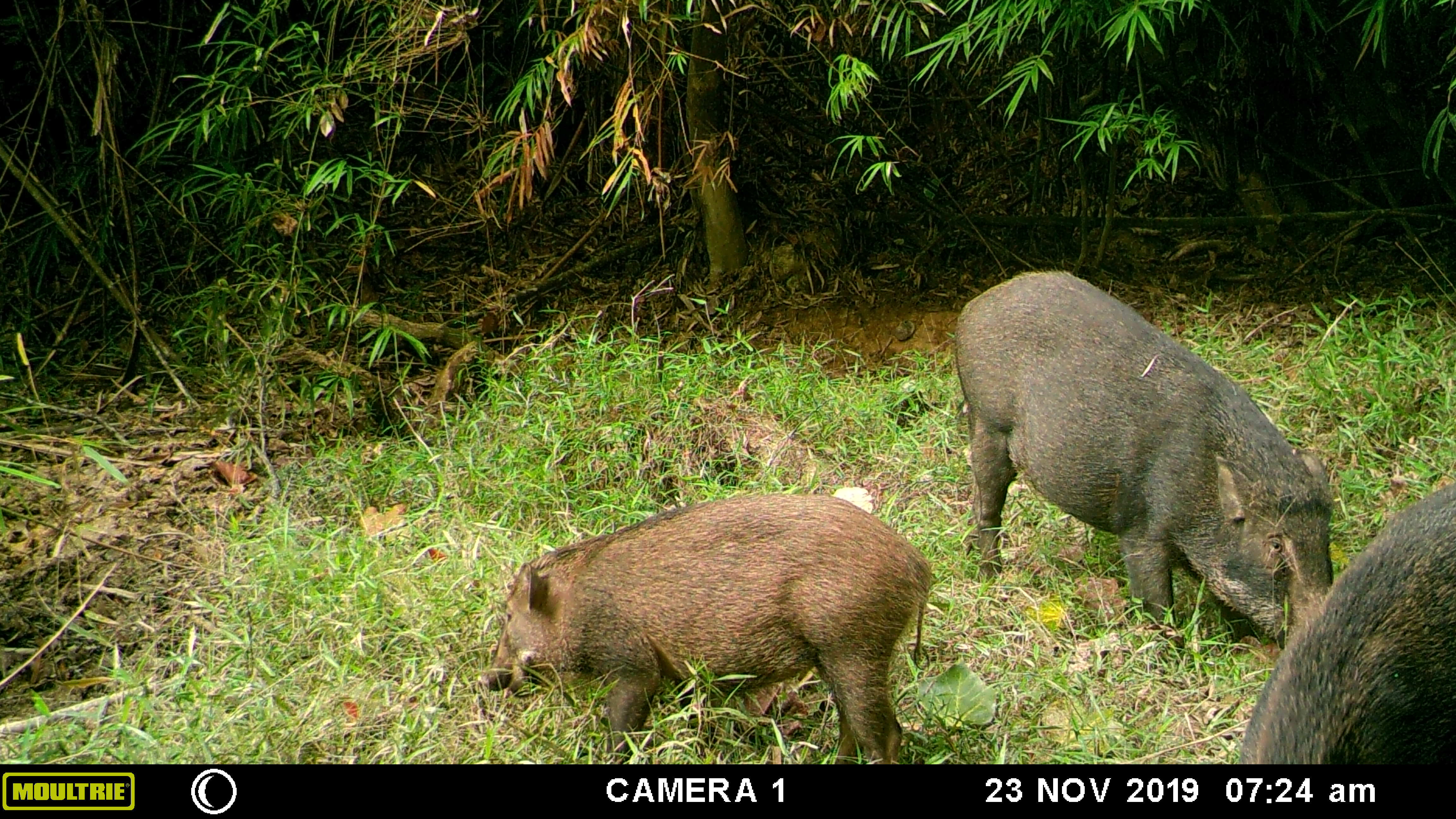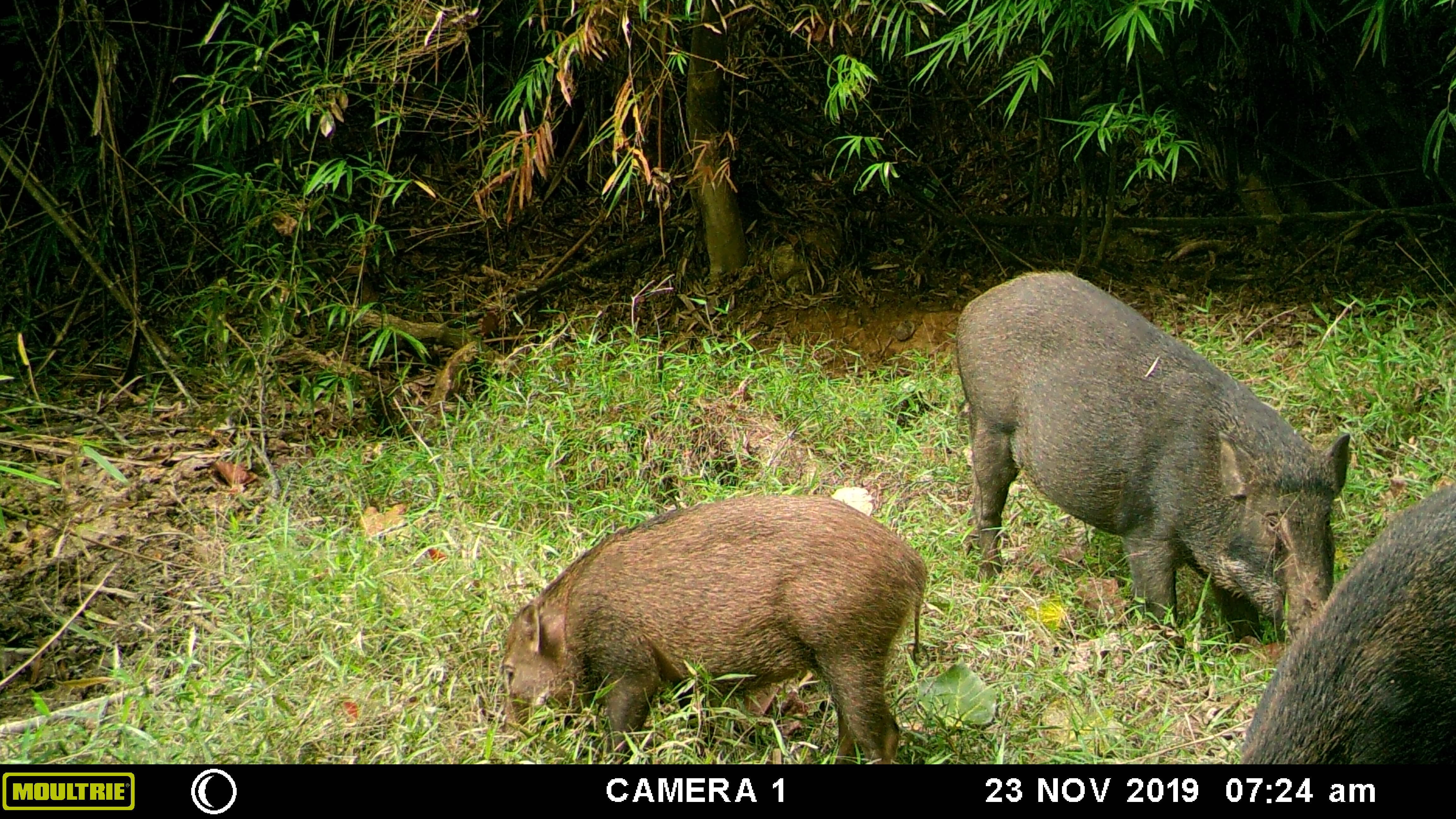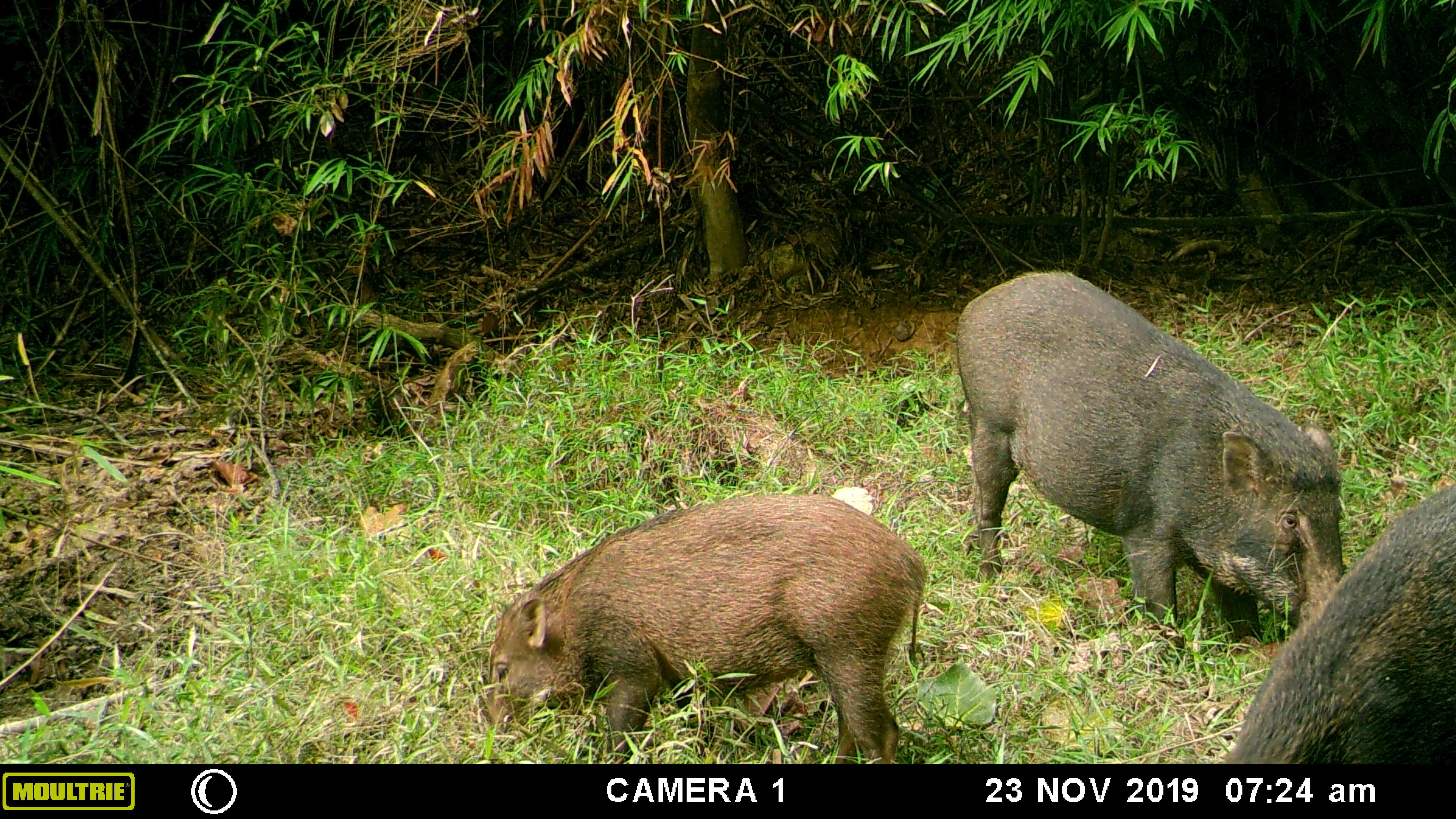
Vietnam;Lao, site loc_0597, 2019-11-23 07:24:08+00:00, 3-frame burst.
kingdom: Animalia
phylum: Chordata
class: Mammalia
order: Artiodactyla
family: Suidae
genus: Sus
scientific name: Sus scrofa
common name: eurasian wild pig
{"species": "eurasian wild pig (Sus scrofa)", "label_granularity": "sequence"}